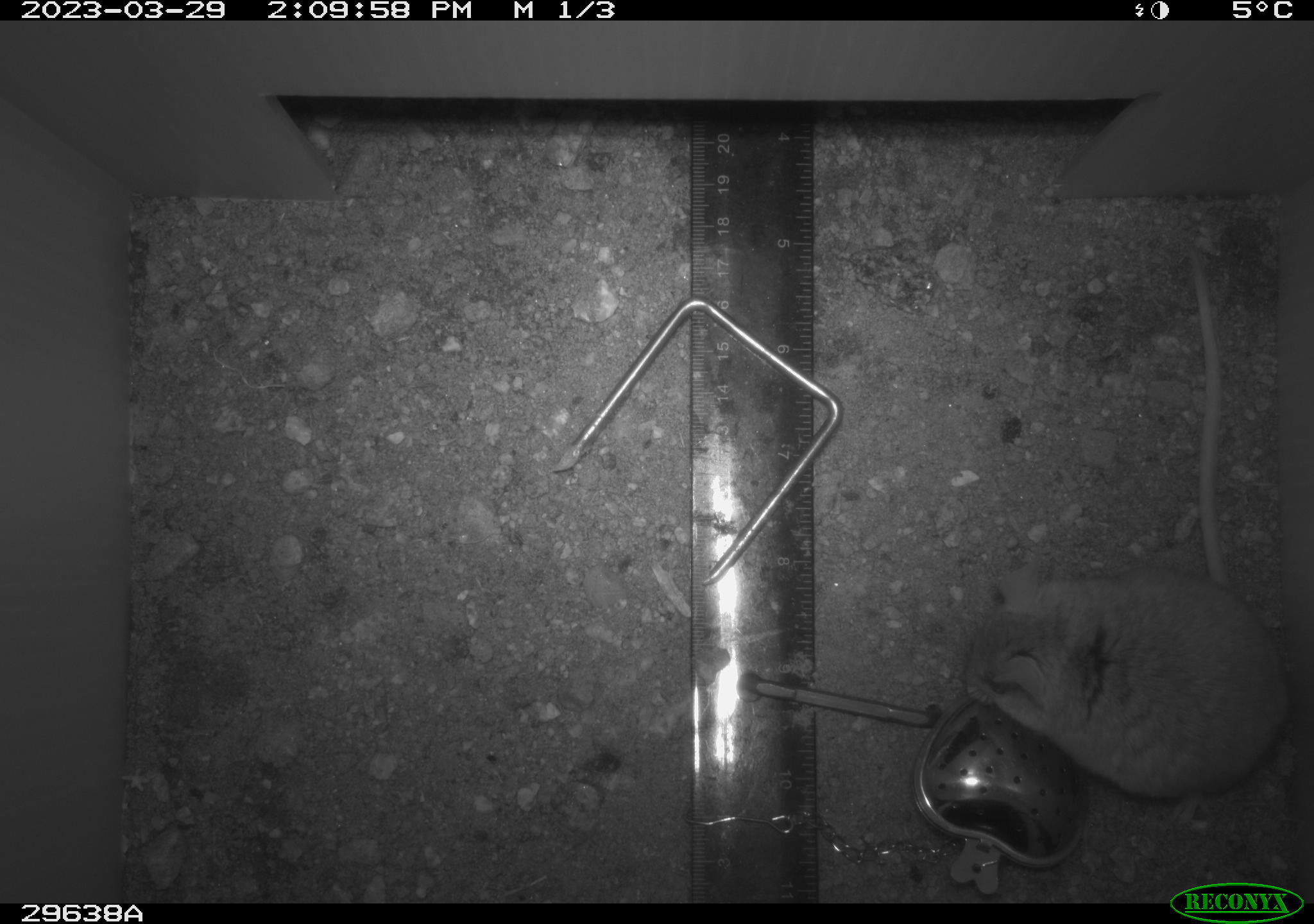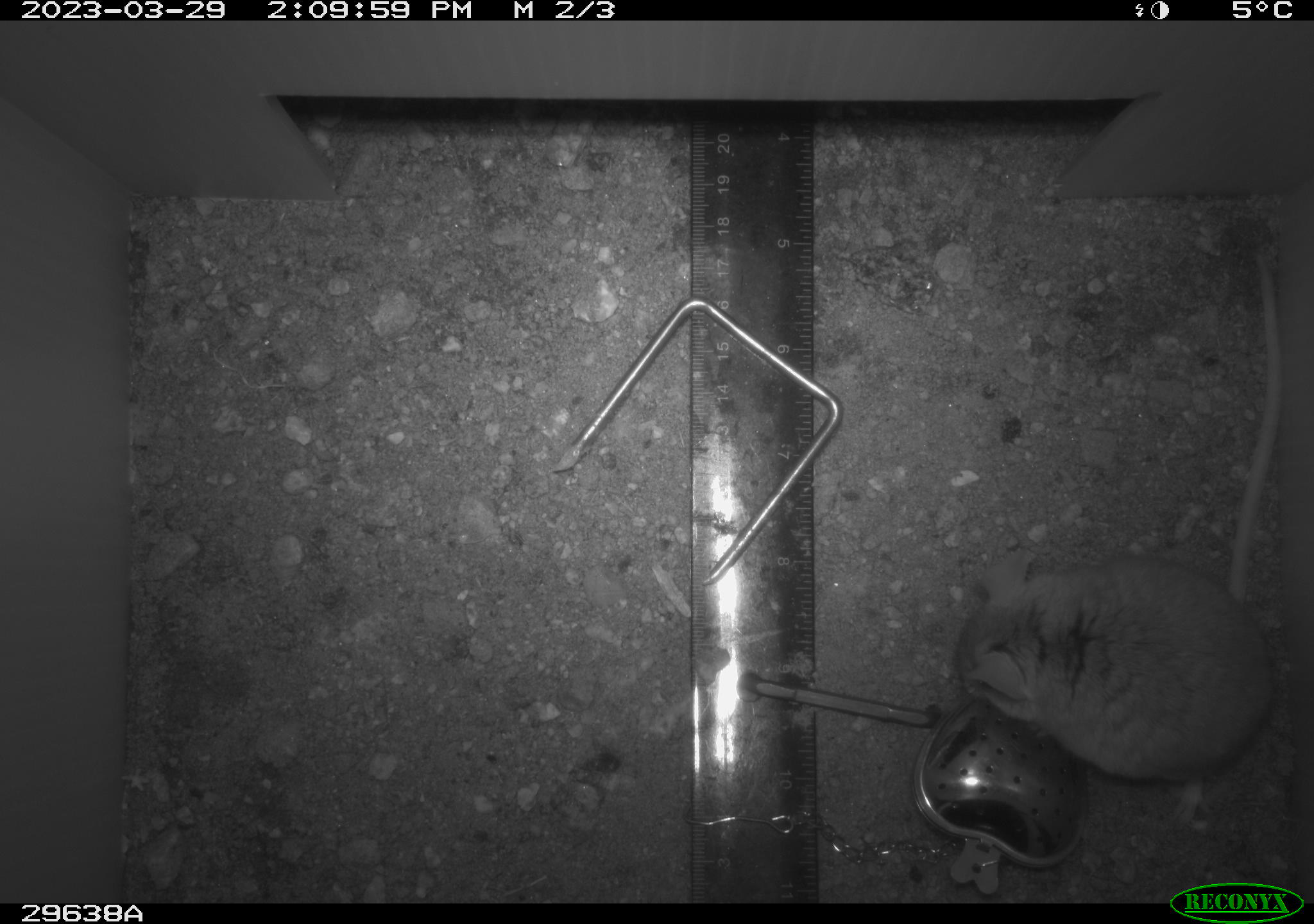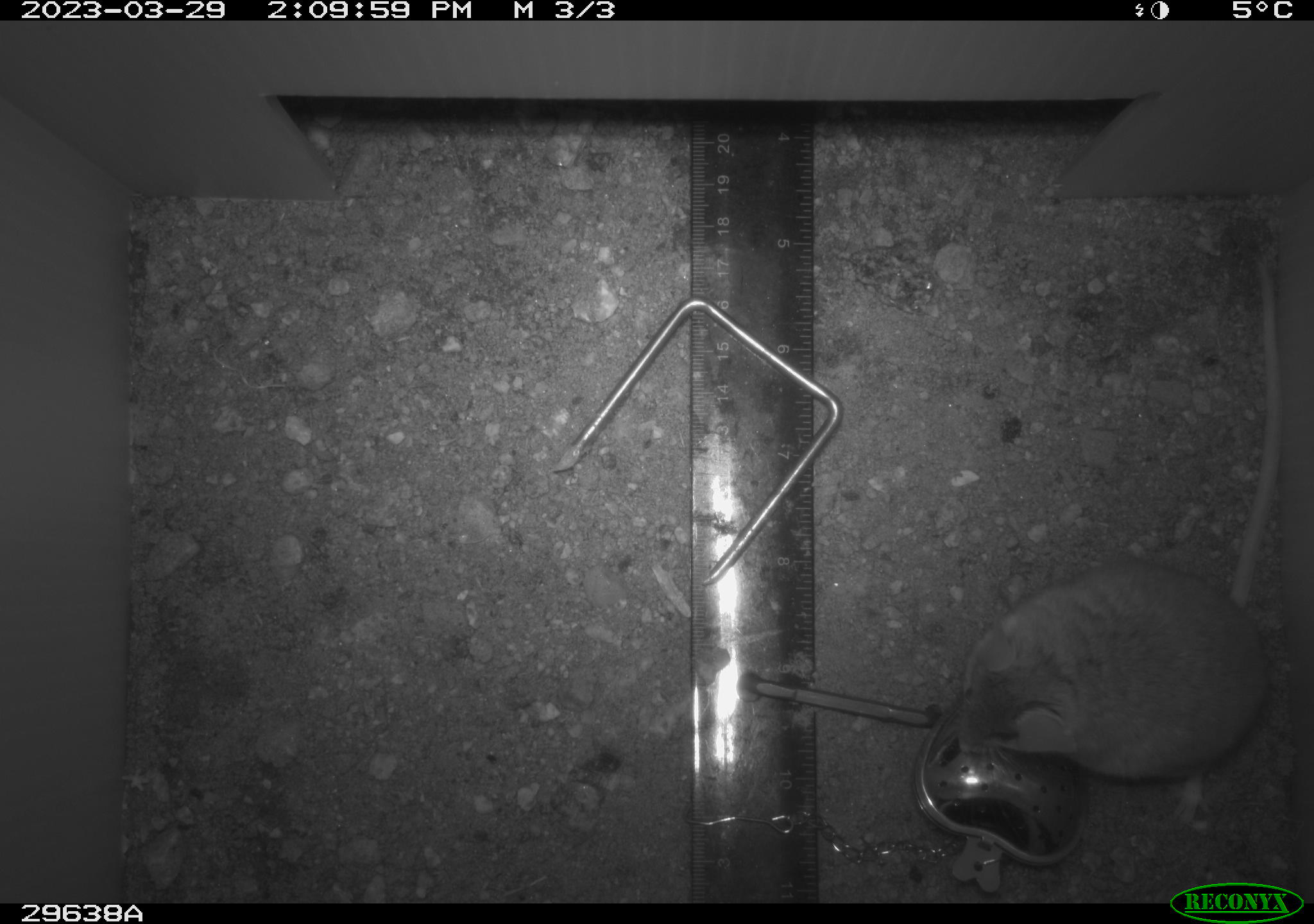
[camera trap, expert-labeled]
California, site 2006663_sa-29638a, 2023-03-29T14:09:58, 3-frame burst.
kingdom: Animalia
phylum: Chordata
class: Mammalia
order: Rodentia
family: Cricetidae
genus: Peromyscus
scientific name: Peromyscus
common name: deer mice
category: peromyscus species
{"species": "peromyscus species (deer mice) (Peromyscus)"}